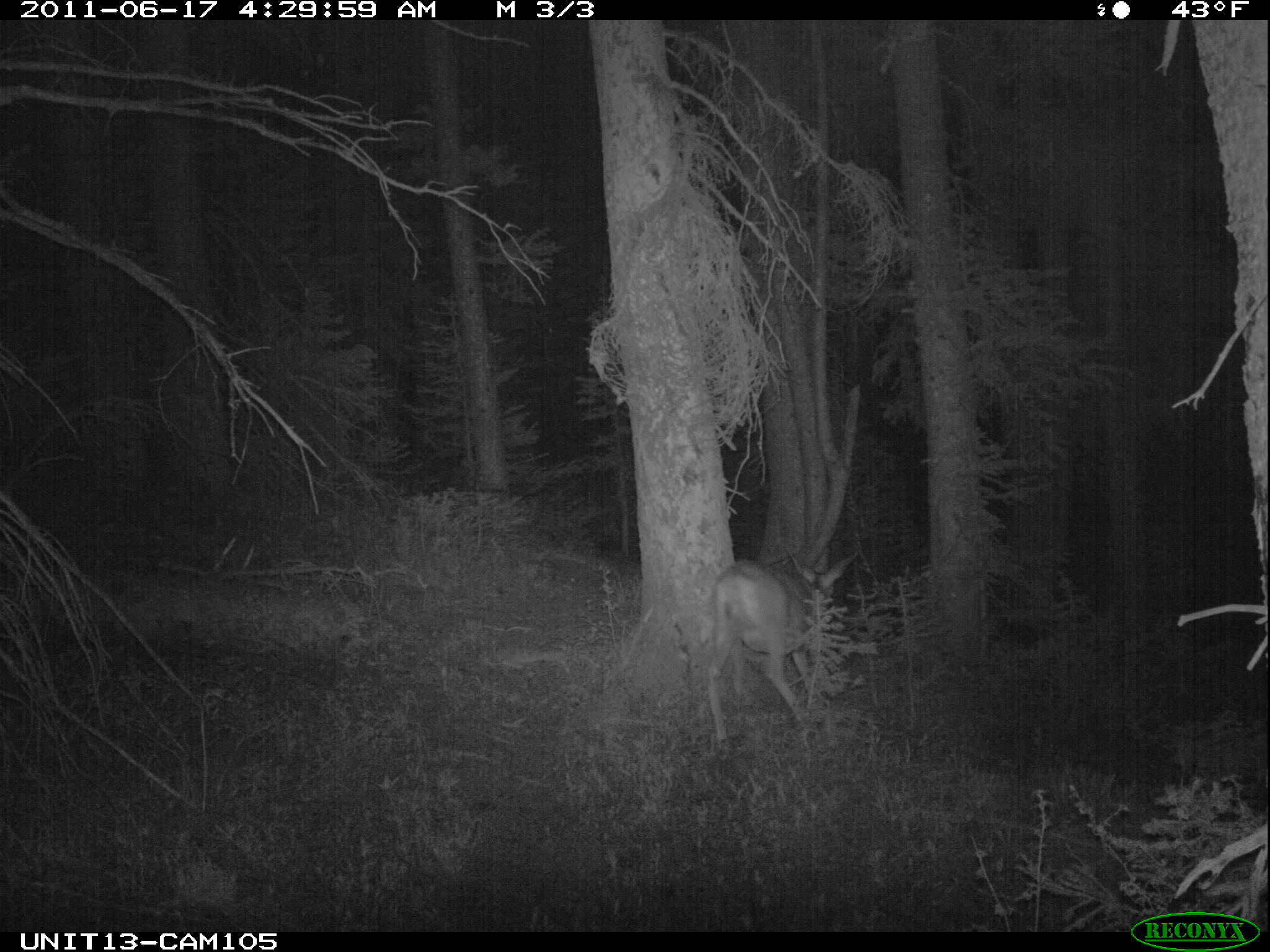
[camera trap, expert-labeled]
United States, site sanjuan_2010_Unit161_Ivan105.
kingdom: Animalia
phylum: Chordata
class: Mammalia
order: Artiodactyla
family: Cervidae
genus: Odocoileus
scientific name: Odocoileus hemionus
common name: mule deer